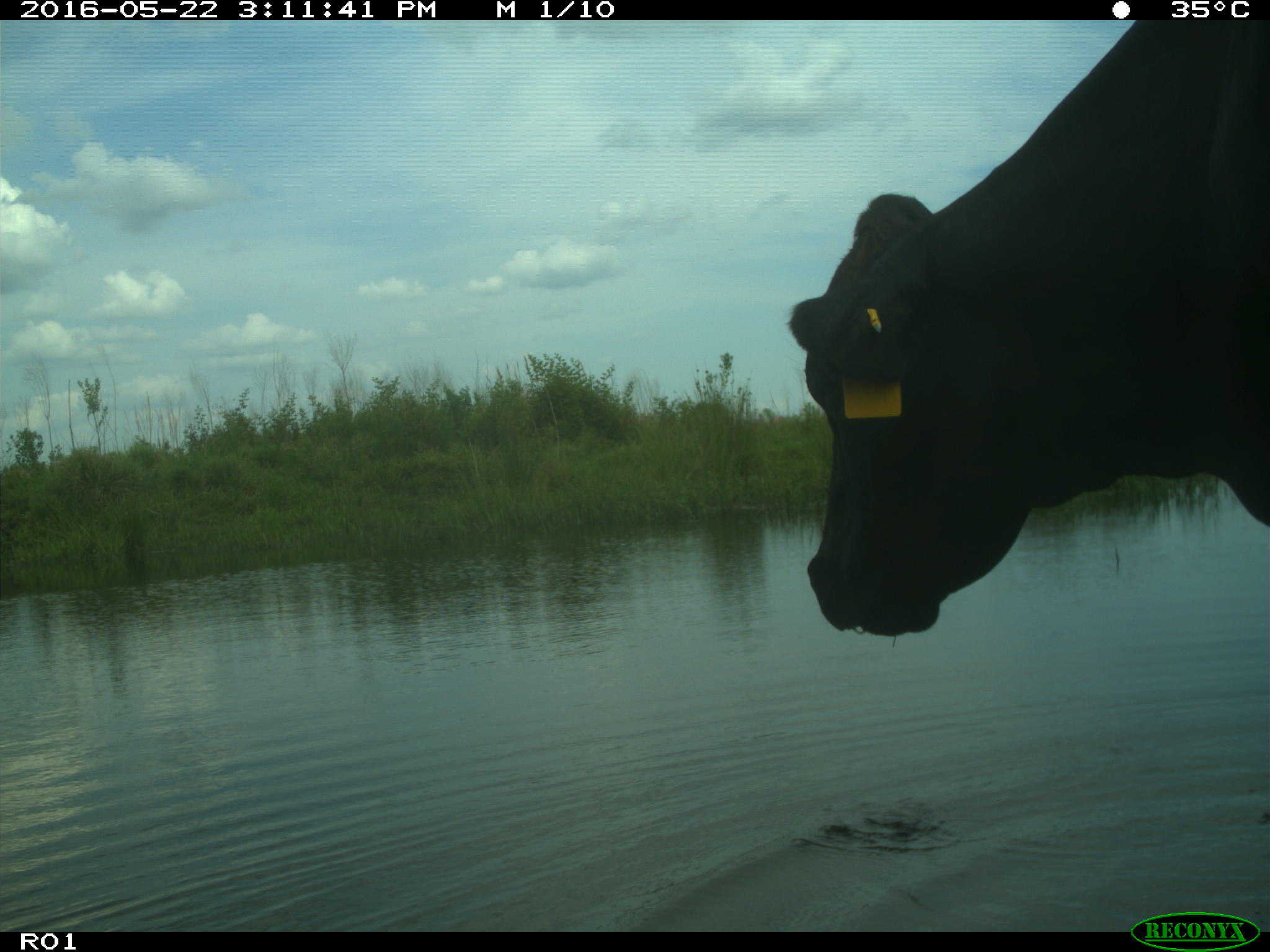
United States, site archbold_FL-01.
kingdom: Animalia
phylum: Chordata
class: Mammalia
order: Artiodactyla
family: Bovidae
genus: Bos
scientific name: Bos taurus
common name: domestic cow